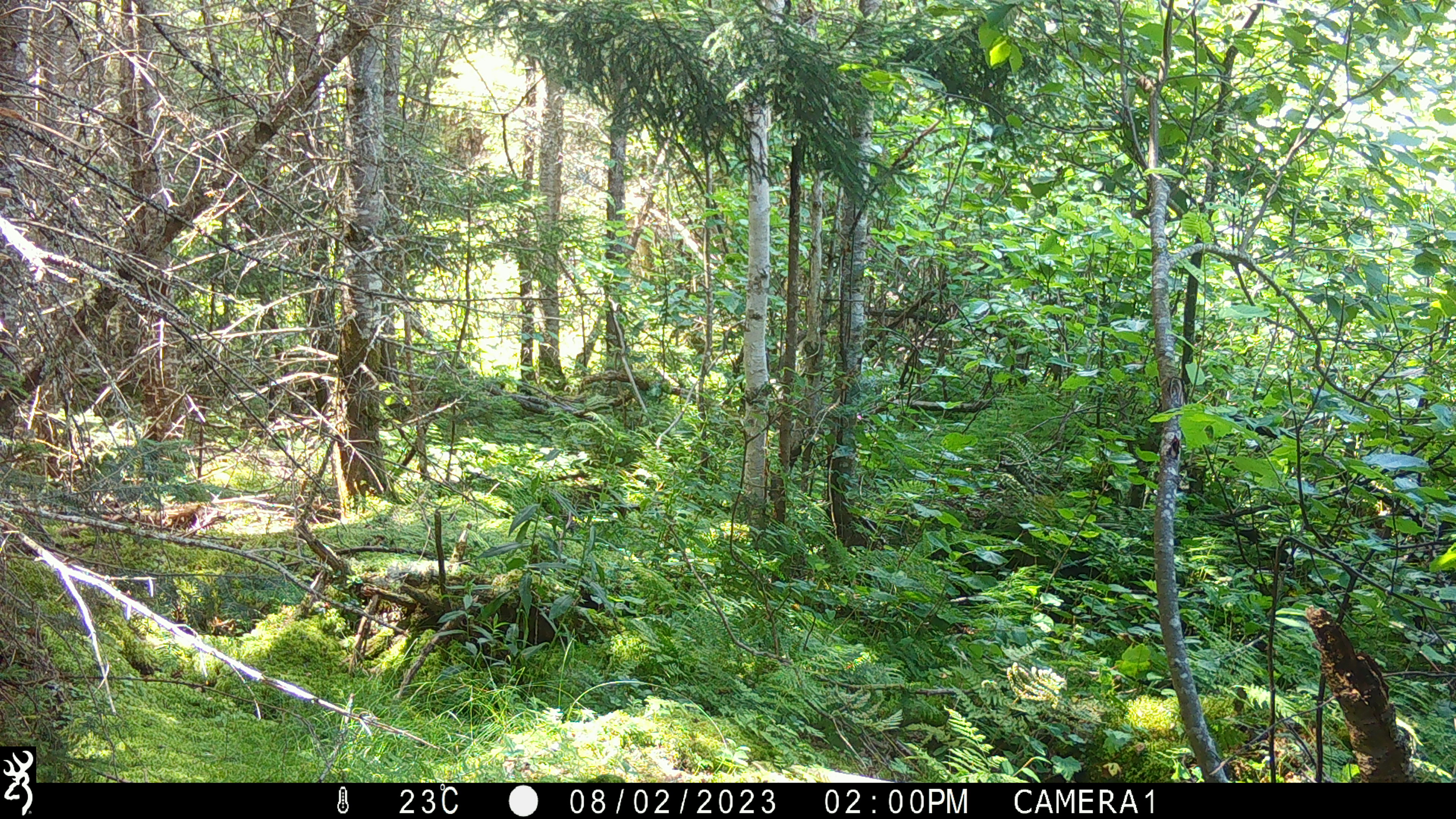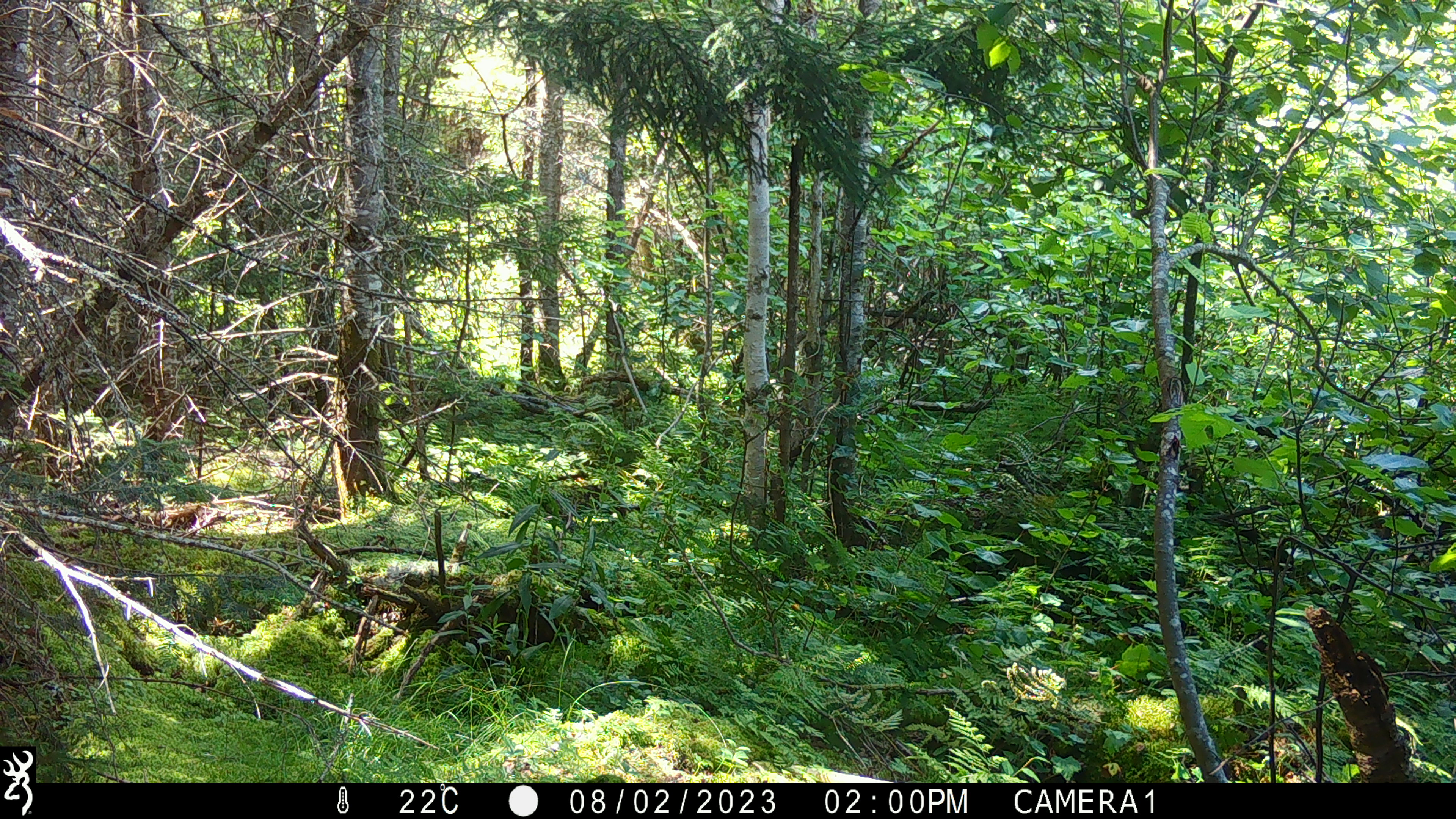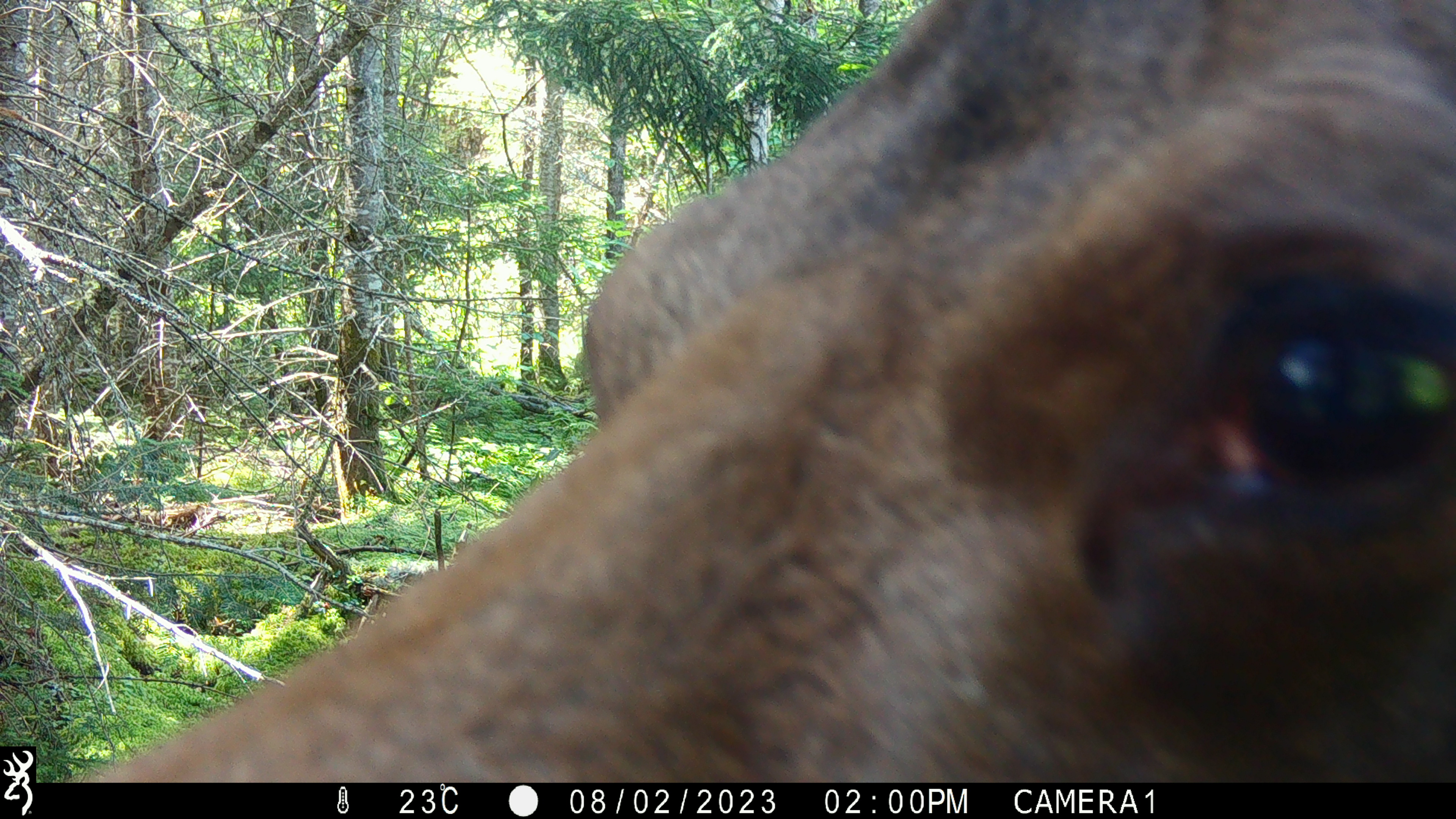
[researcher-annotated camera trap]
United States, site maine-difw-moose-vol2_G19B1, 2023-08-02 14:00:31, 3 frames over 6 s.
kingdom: Animalia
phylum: Chordata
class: Mammalia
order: Artiodactyla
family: Cervidae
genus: Alces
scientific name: Alces alces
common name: moose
Moose (Alces alces).